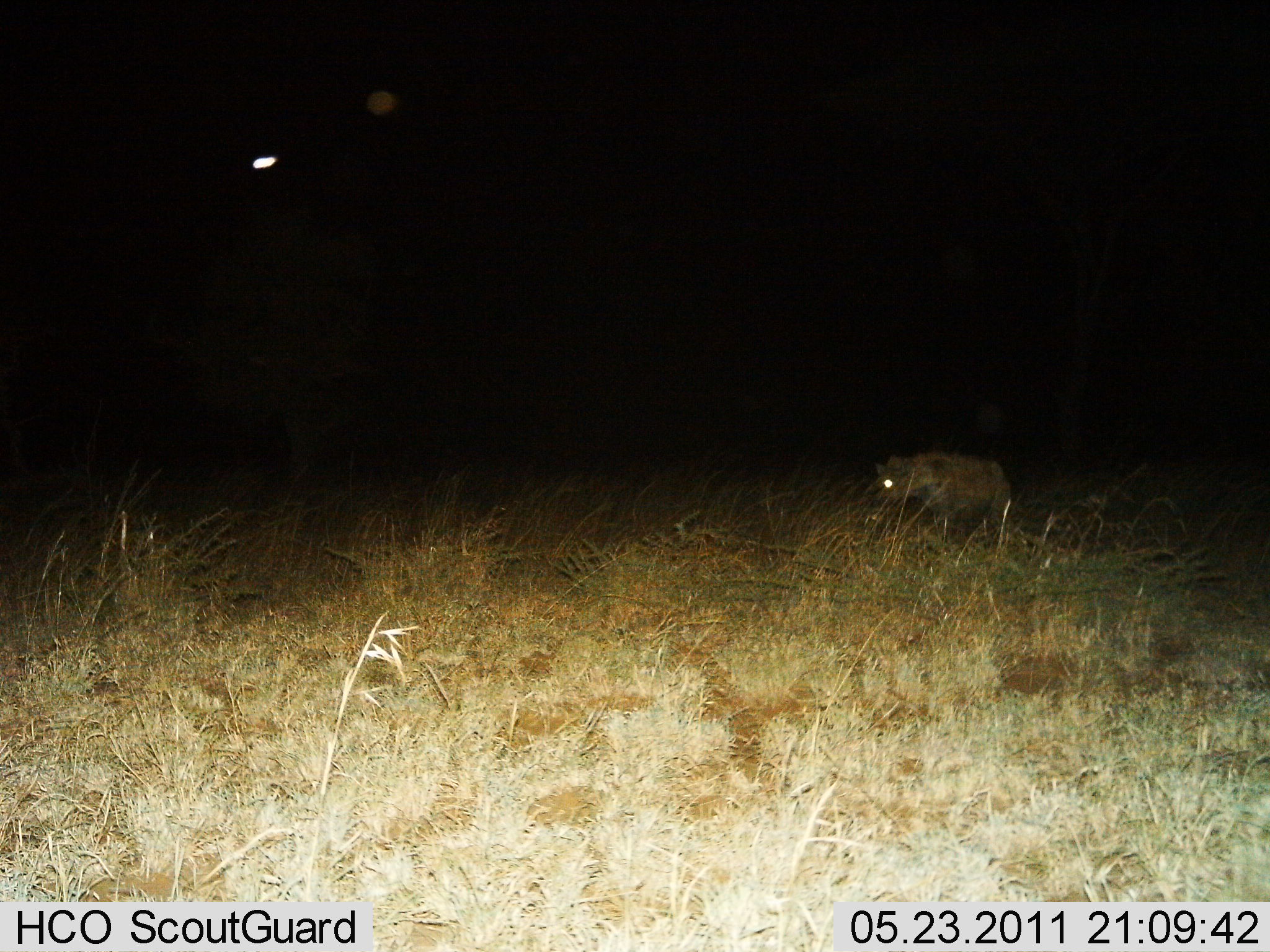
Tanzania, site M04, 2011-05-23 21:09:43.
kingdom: Animalia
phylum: Chordata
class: Mammalia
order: Carnivora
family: Hyaenidae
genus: Crocuta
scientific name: Crocuta crocuta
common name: spotted hyena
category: hyenaspotted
Hyenaspotted (spotted hyena) (Crocuta crocuta), count 1. Behavior (volunteer vote fractions): standing 50%, resting 0%, moving 50%, interacting 0%. Young present (vote fraction): 0%. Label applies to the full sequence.